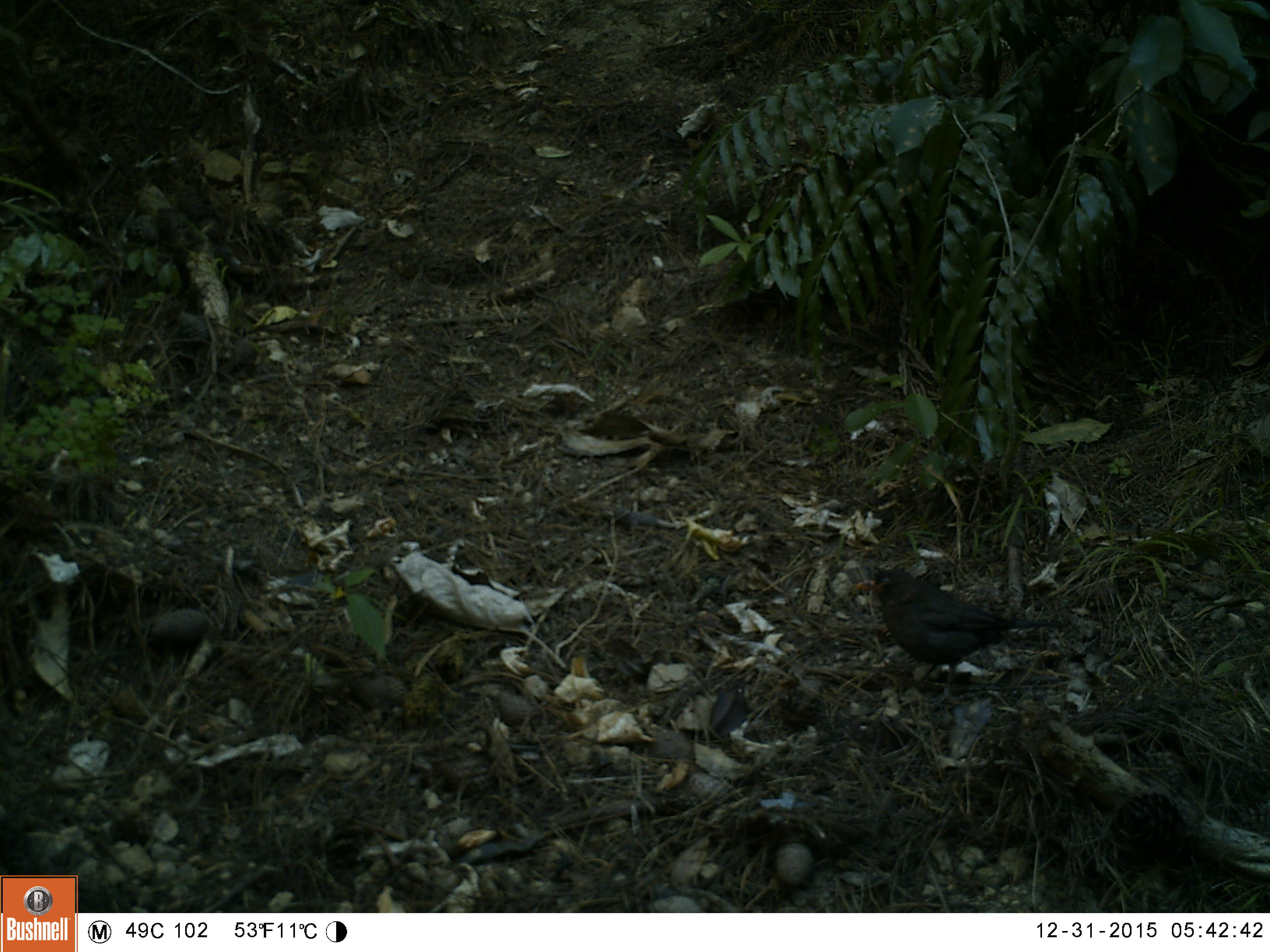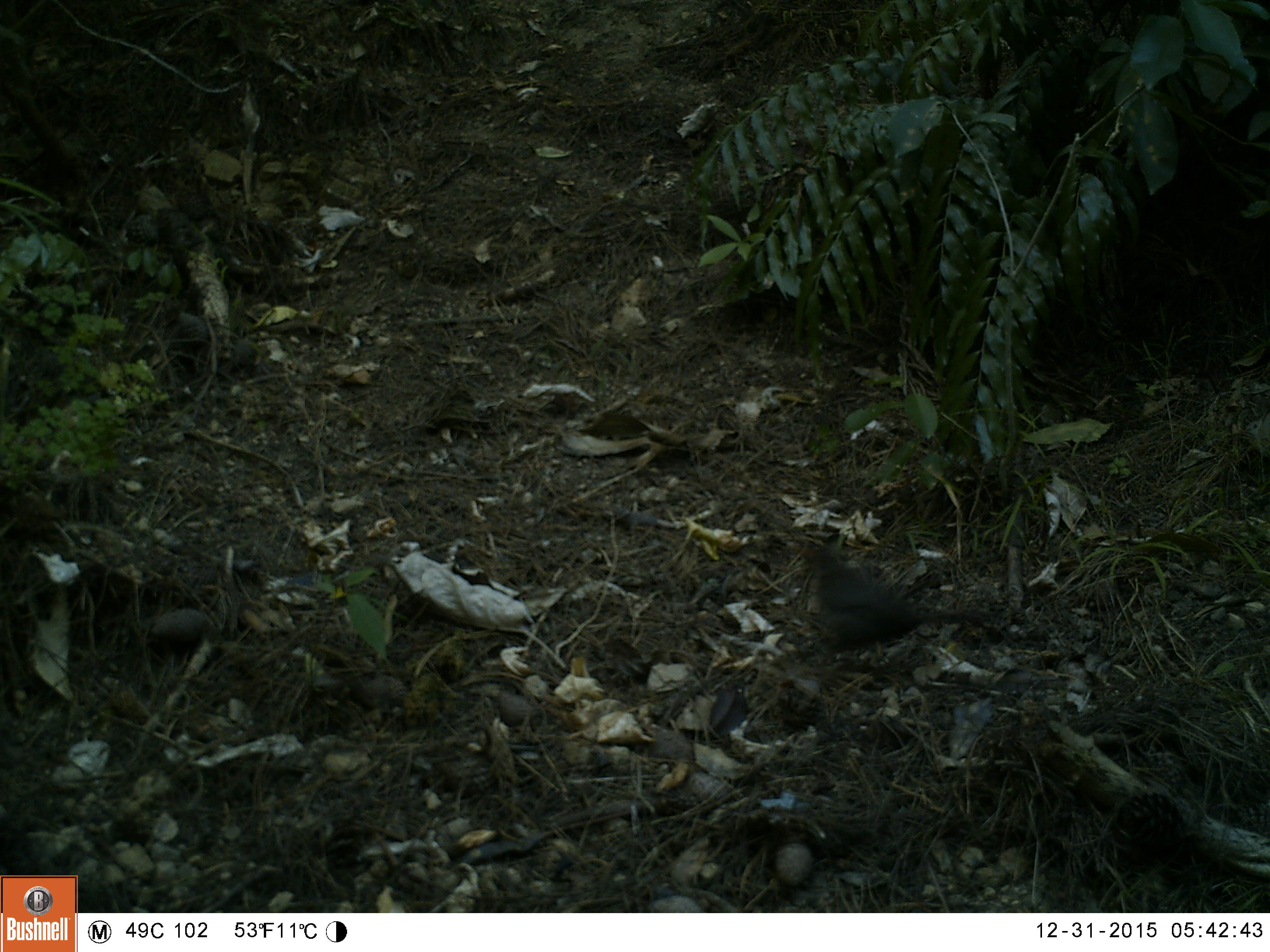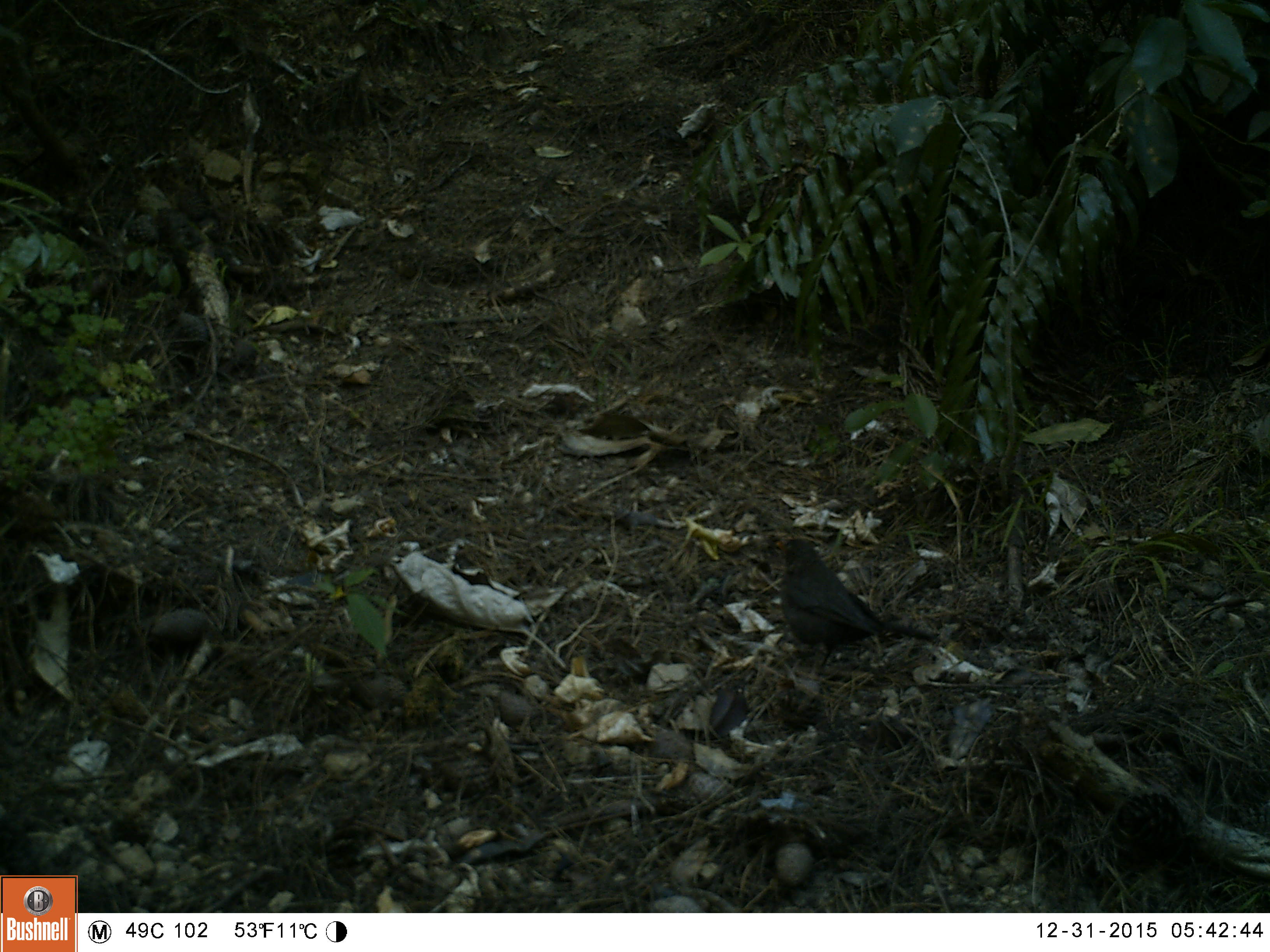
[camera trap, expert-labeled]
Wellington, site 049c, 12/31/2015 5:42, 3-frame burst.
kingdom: Animalia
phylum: Chordata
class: Aves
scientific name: Aves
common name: bird